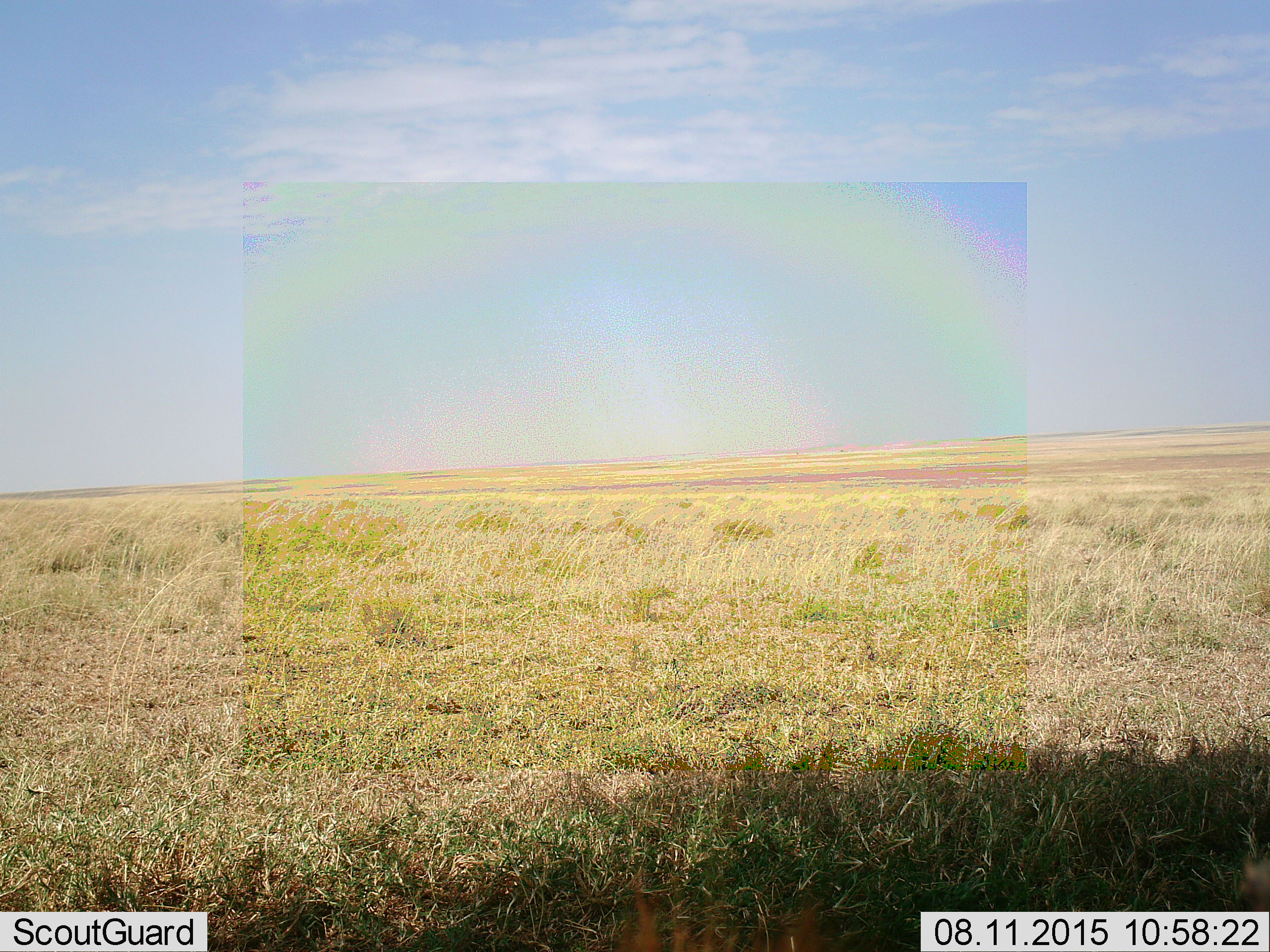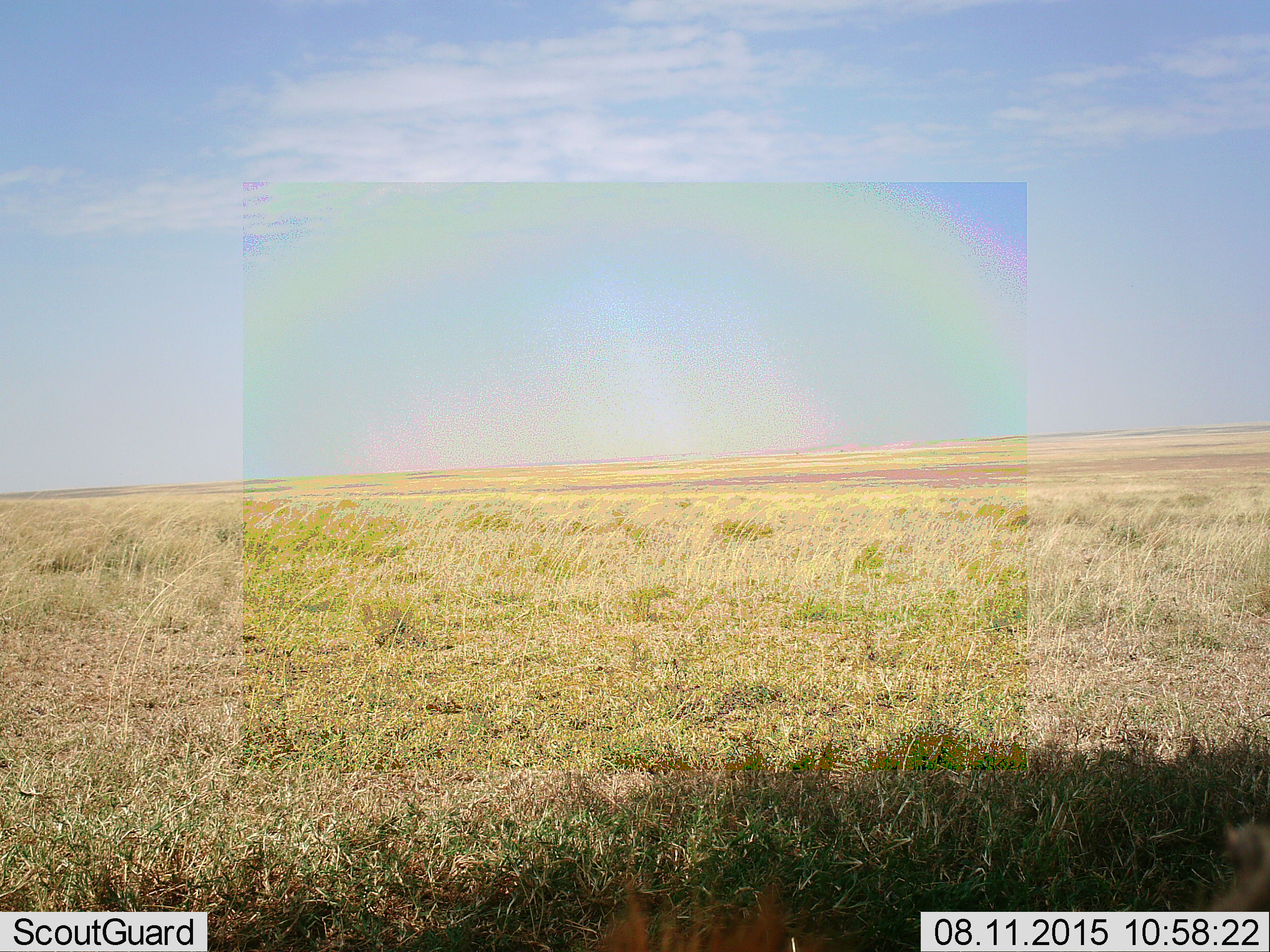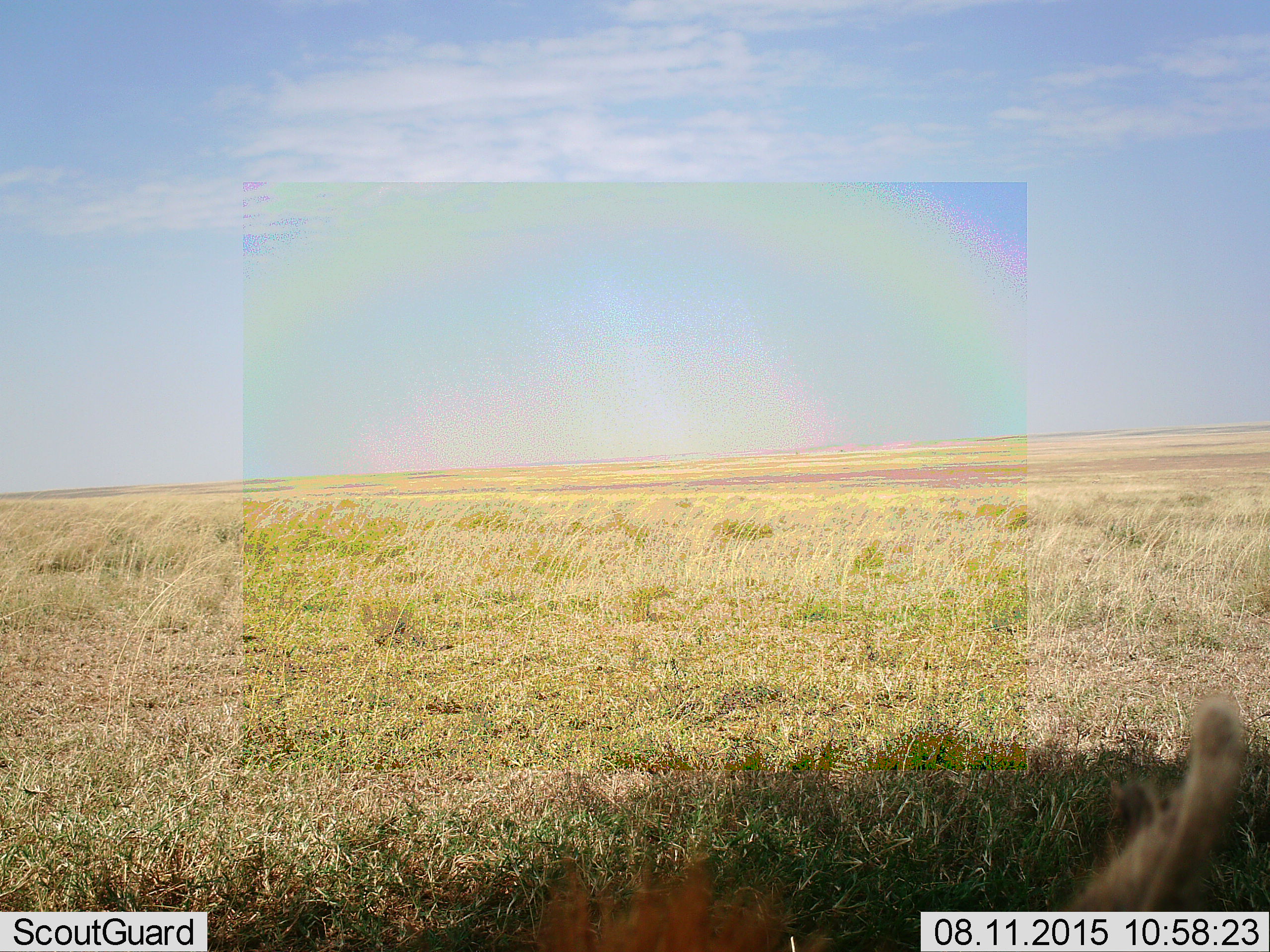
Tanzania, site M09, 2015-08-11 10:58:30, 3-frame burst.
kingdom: Animalia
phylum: Chordata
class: Mammalia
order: Carnivora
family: Hyaenidae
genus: Crocuta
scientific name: Crocuta crocuta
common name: spotted hyena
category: hyenaspotted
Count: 1.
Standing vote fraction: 0%.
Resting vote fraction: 50%.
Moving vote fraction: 50%.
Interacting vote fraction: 0%.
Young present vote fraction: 0%.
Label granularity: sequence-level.